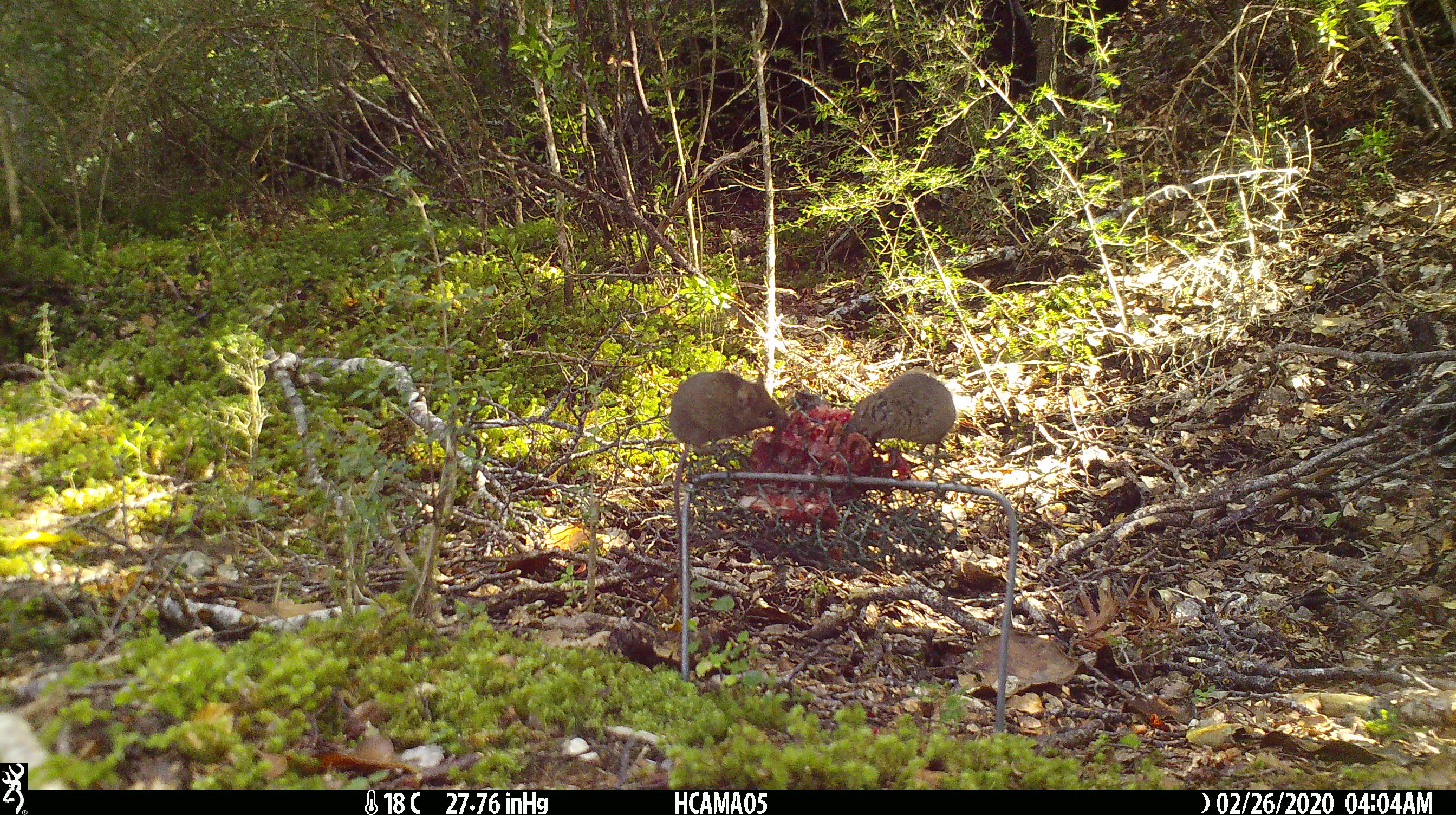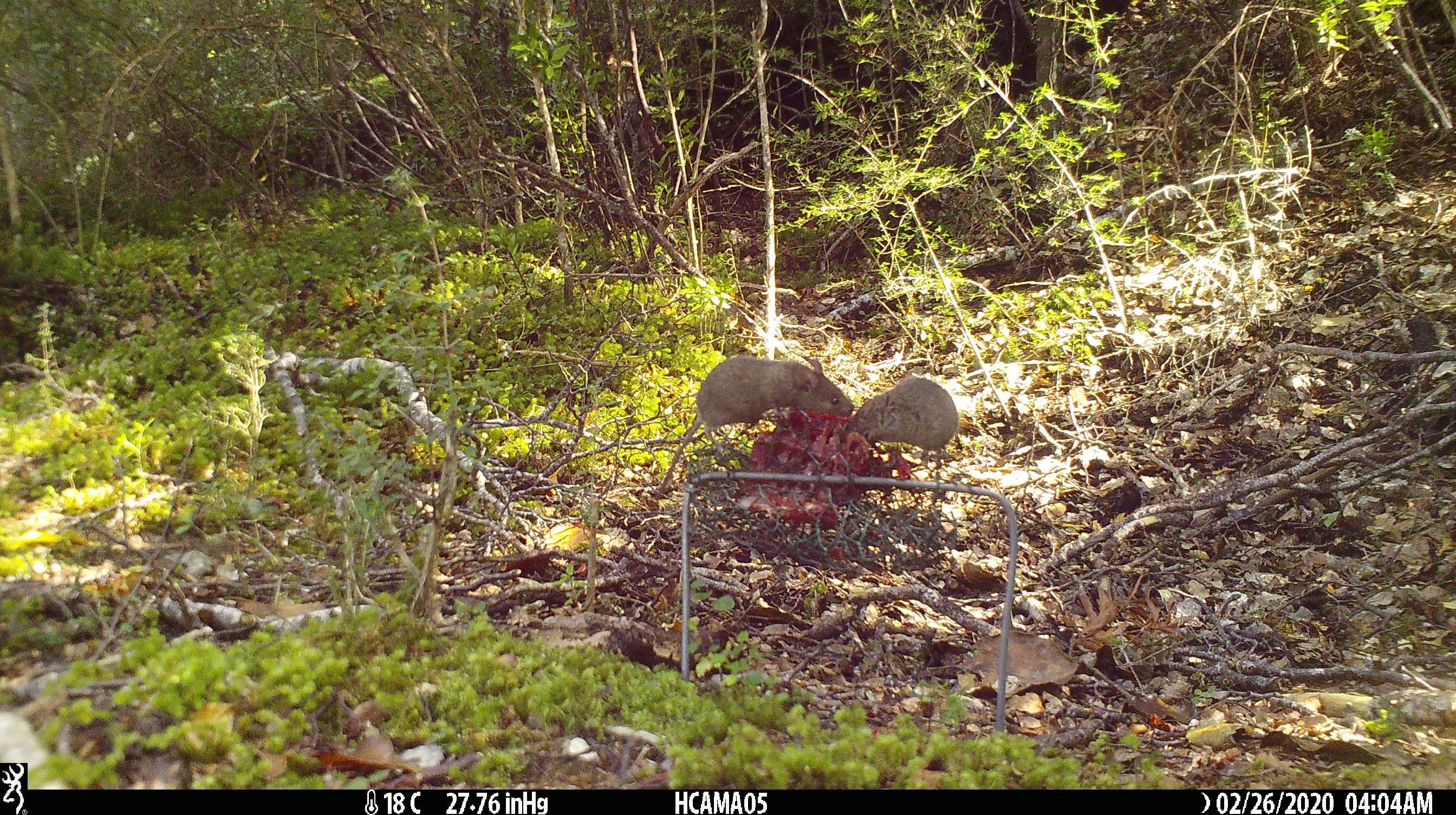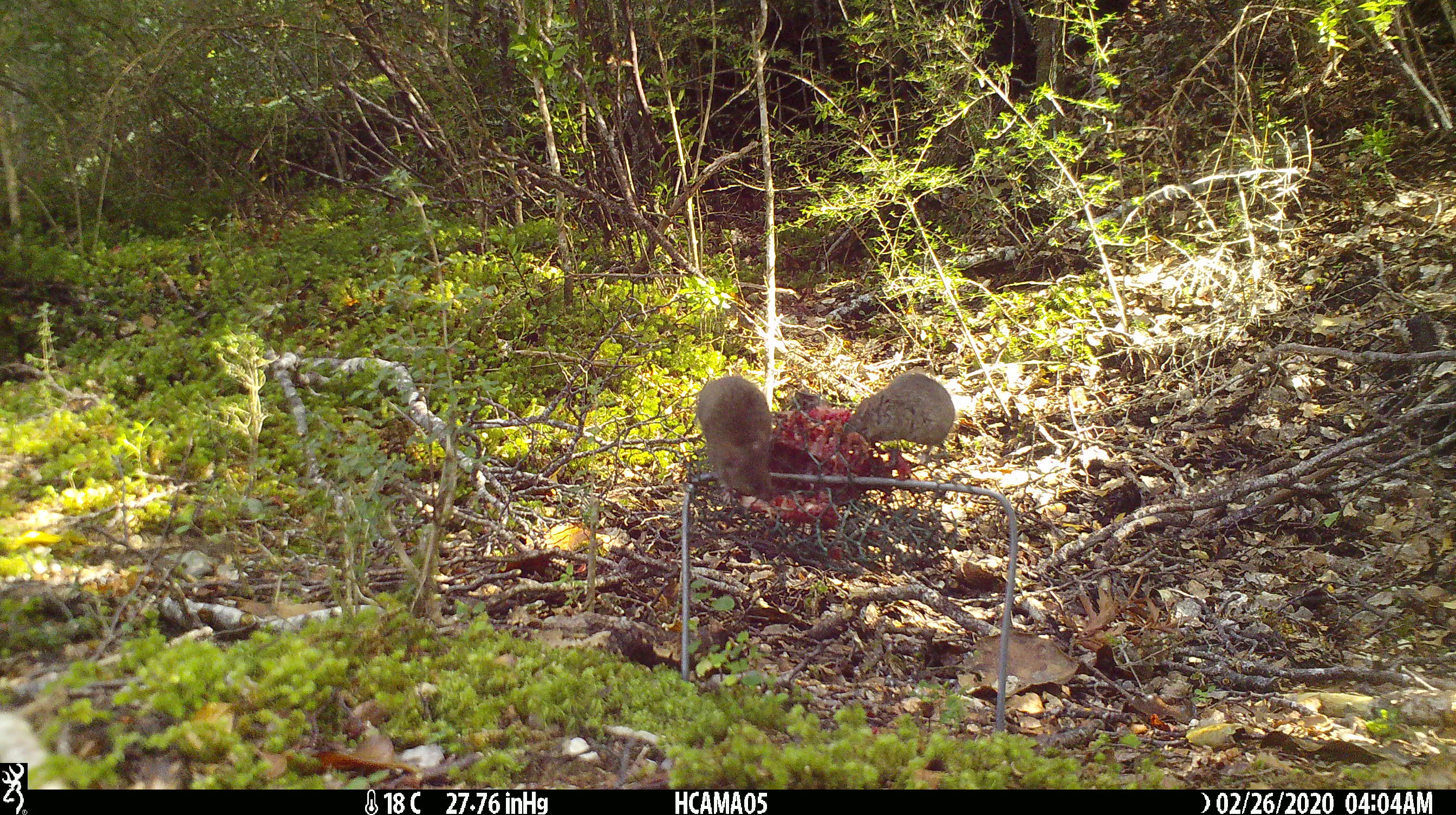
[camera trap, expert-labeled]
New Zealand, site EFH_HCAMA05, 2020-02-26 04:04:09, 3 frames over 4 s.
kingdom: Animalia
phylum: Chordata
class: Mammalia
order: Rodentia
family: Muridae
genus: Mus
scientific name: Mus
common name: mouse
Mouse (Mus).